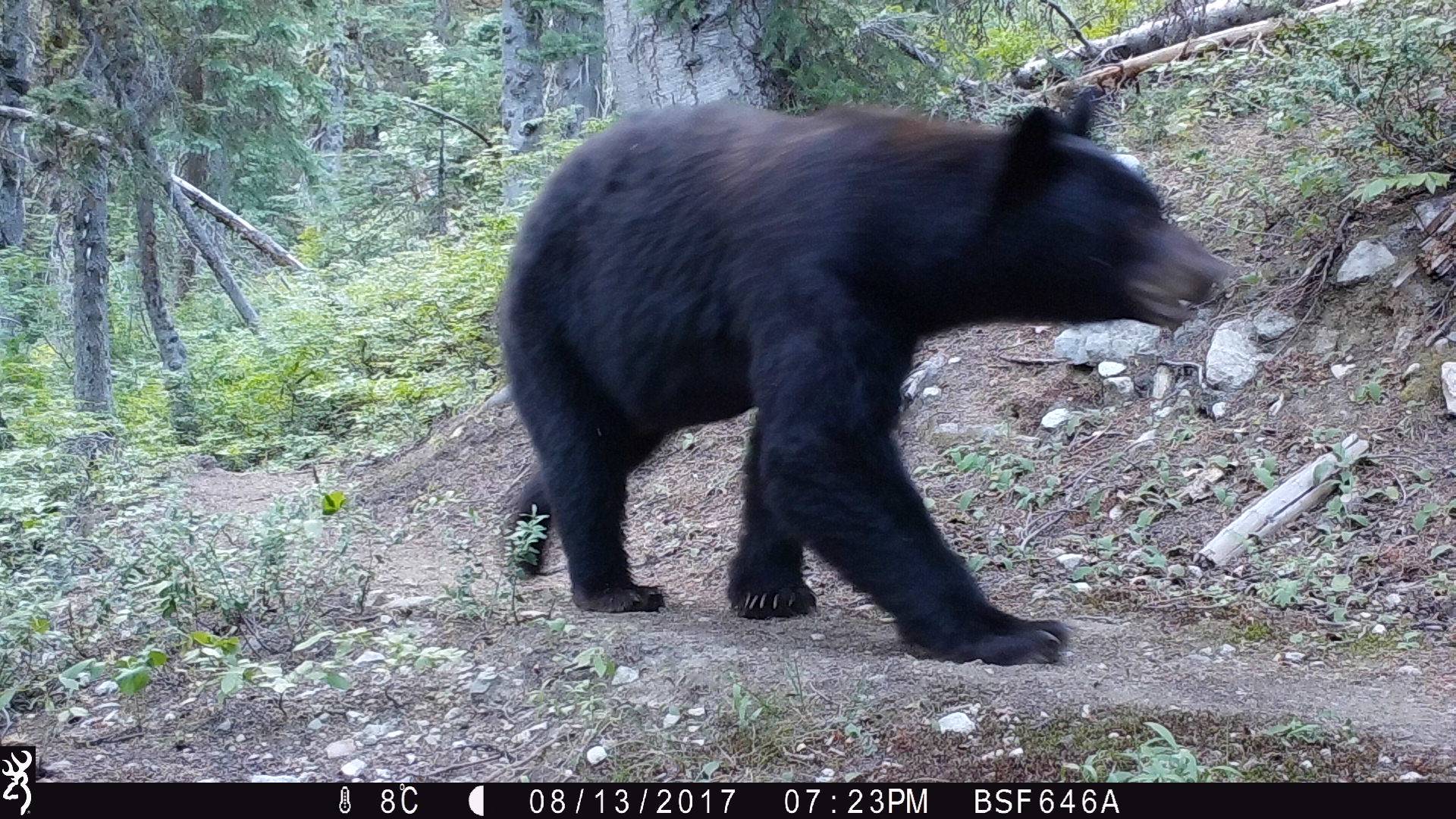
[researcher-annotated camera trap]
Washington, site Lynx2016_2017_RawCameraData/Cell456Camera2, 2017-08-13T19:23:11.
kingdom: Animalia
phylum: Chordata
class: Mammalia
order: Carnivora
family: Ursidae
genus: Ursus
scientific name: Ursus americanus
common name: american black bear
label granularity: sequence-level